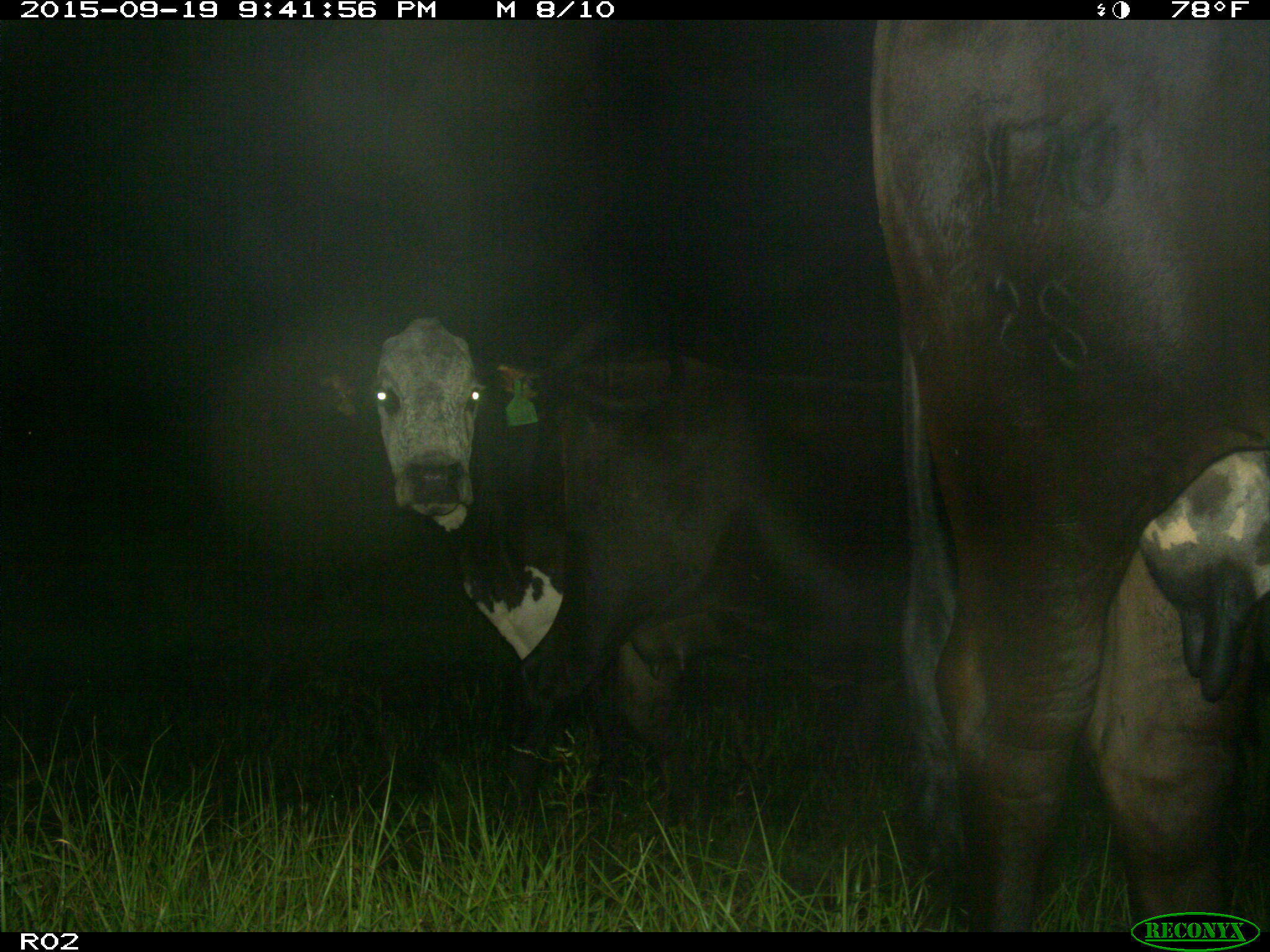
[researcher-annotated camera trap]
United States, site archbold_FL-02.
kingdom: Animalia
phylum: Chordata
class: Mammalia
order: Artiodactyla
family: Bovidae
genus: Bos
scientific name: Bos taurus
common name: domestic cow